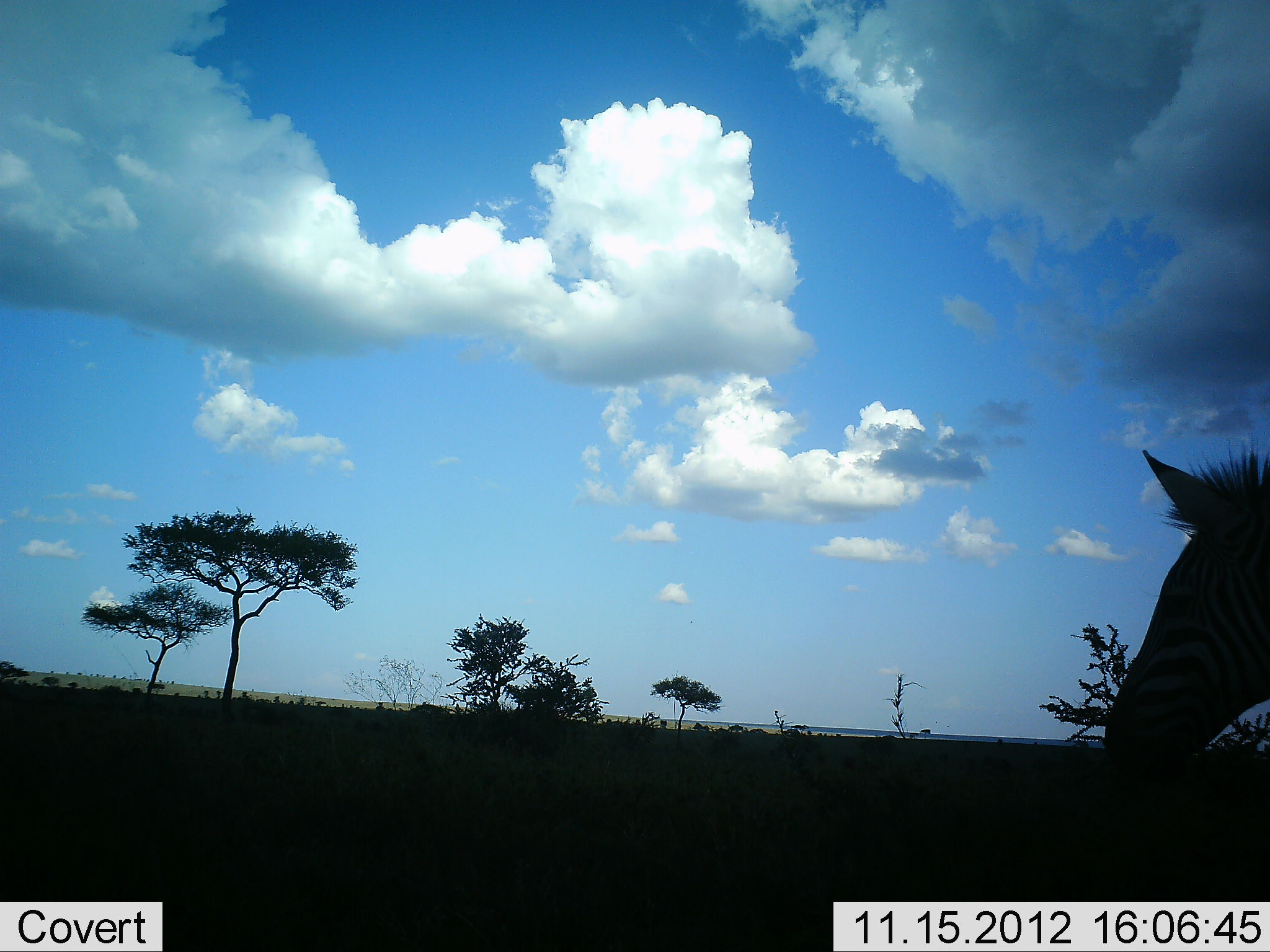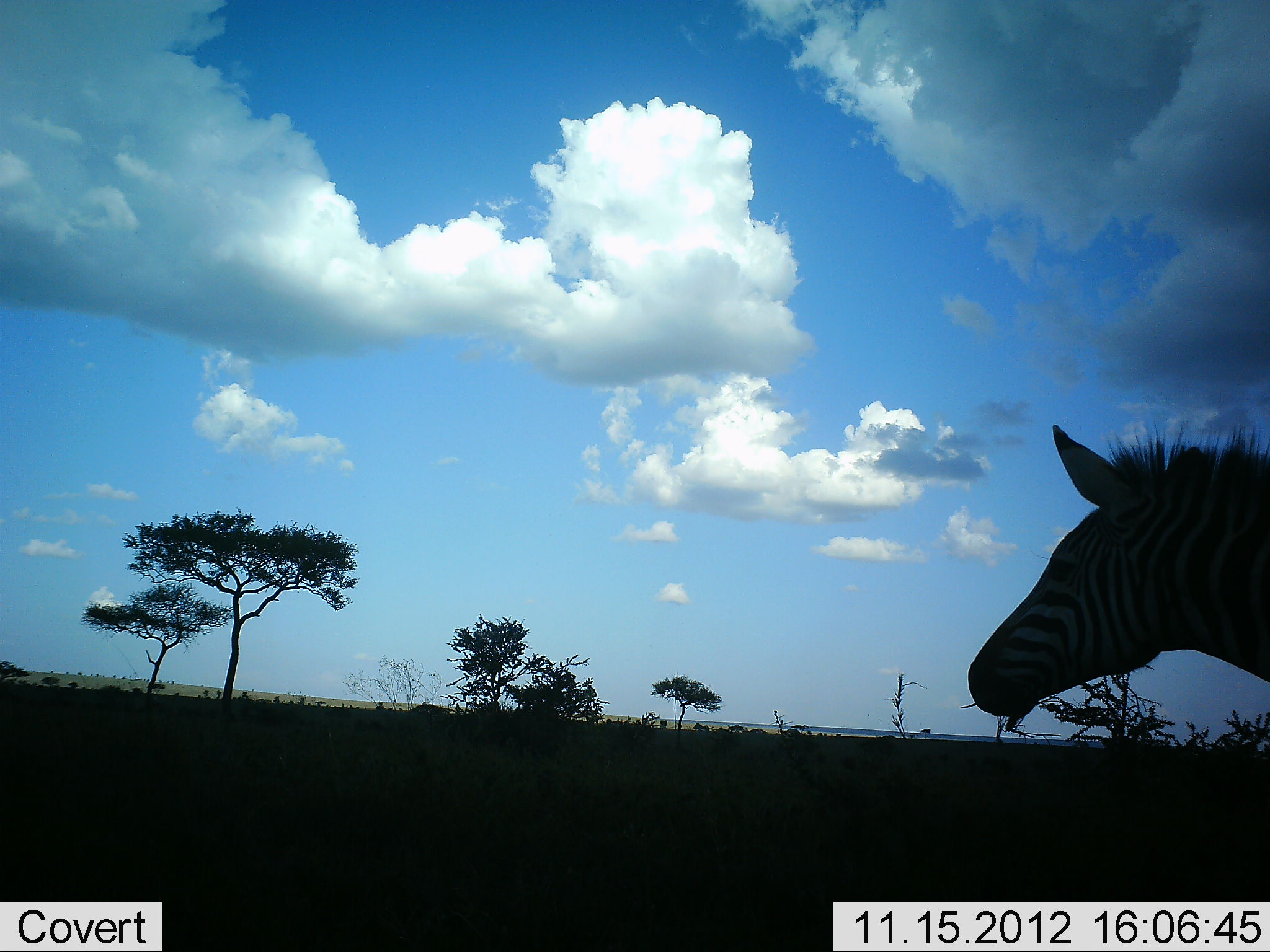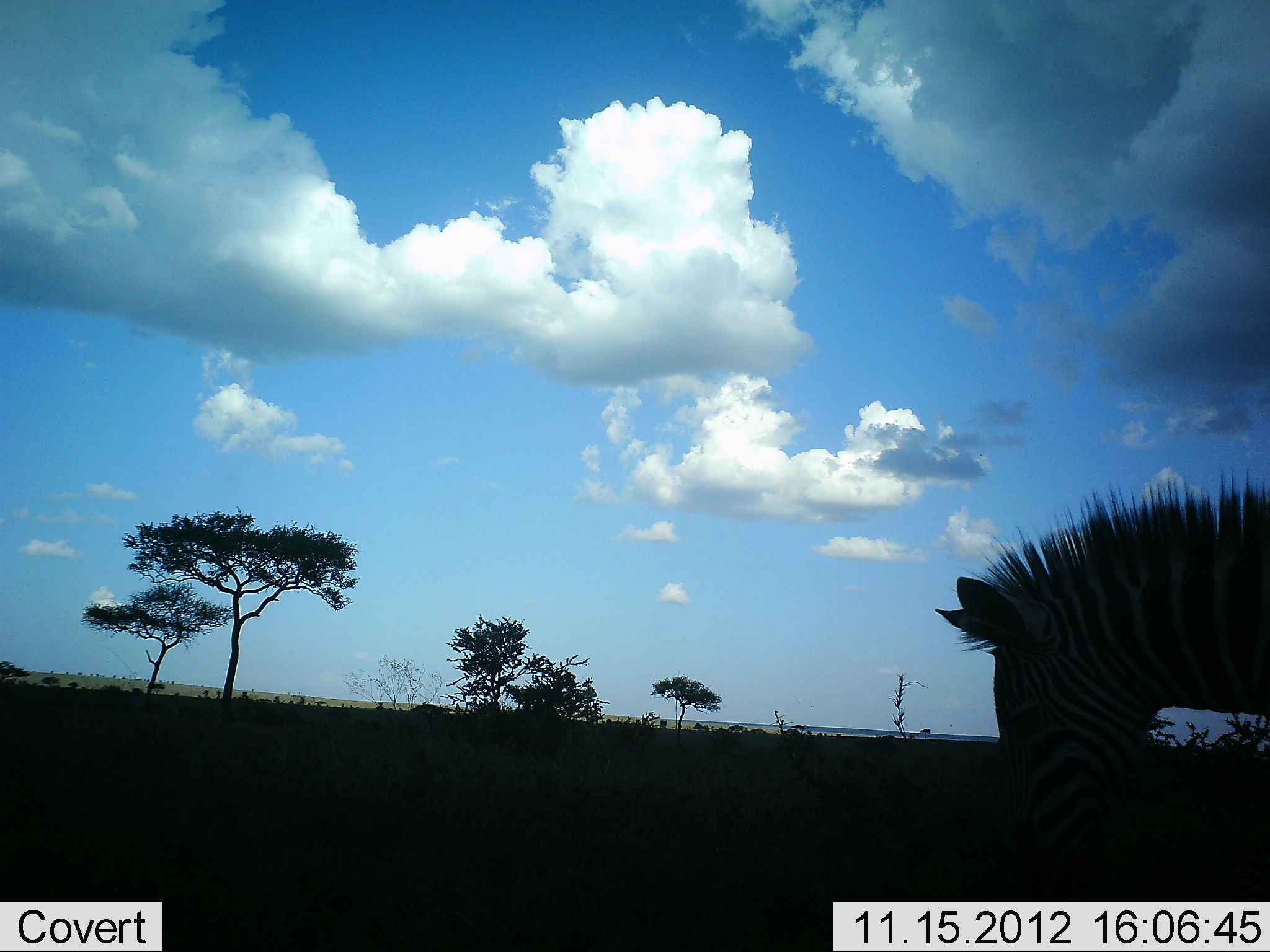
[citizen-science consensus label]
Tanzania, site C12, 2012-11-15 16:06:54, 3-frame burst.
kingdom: Animalia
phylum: Chordata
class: Mammalia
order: Perissodactyla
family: Equidae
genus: Equus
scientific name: Equus quagga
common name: plains zebra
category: zebra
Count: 1.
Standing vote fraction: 60%.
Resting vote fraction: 0%.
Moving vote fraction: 30%.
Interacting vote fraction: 0%.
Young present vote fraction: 0%.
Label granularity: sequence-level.